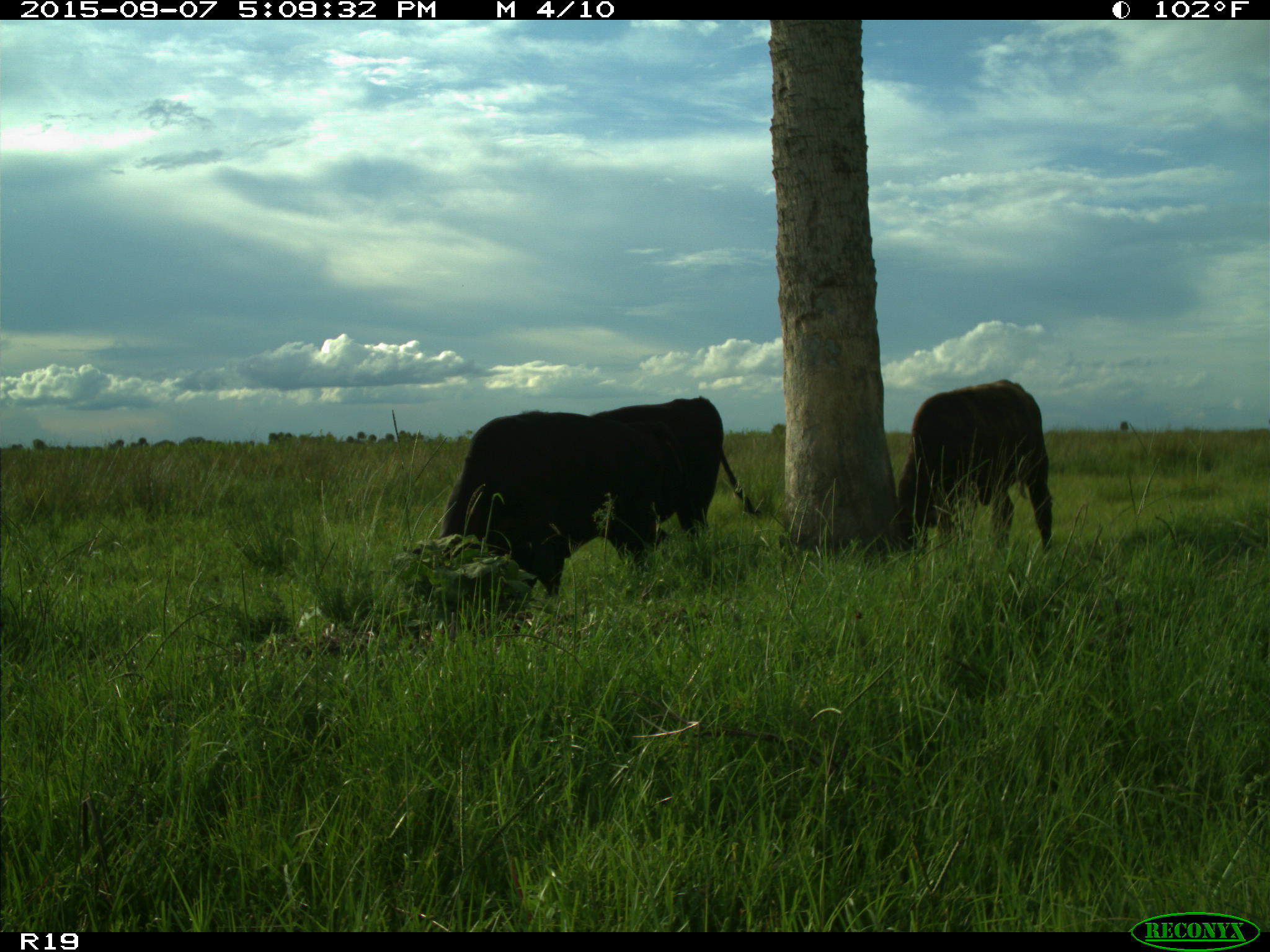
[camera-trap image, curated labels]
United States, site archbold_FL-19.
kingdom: Animalia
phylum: Chordata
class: Mammalia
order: Artiodactyla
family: Bovidae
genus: Bos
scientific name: Bos taurus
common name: domestic cow